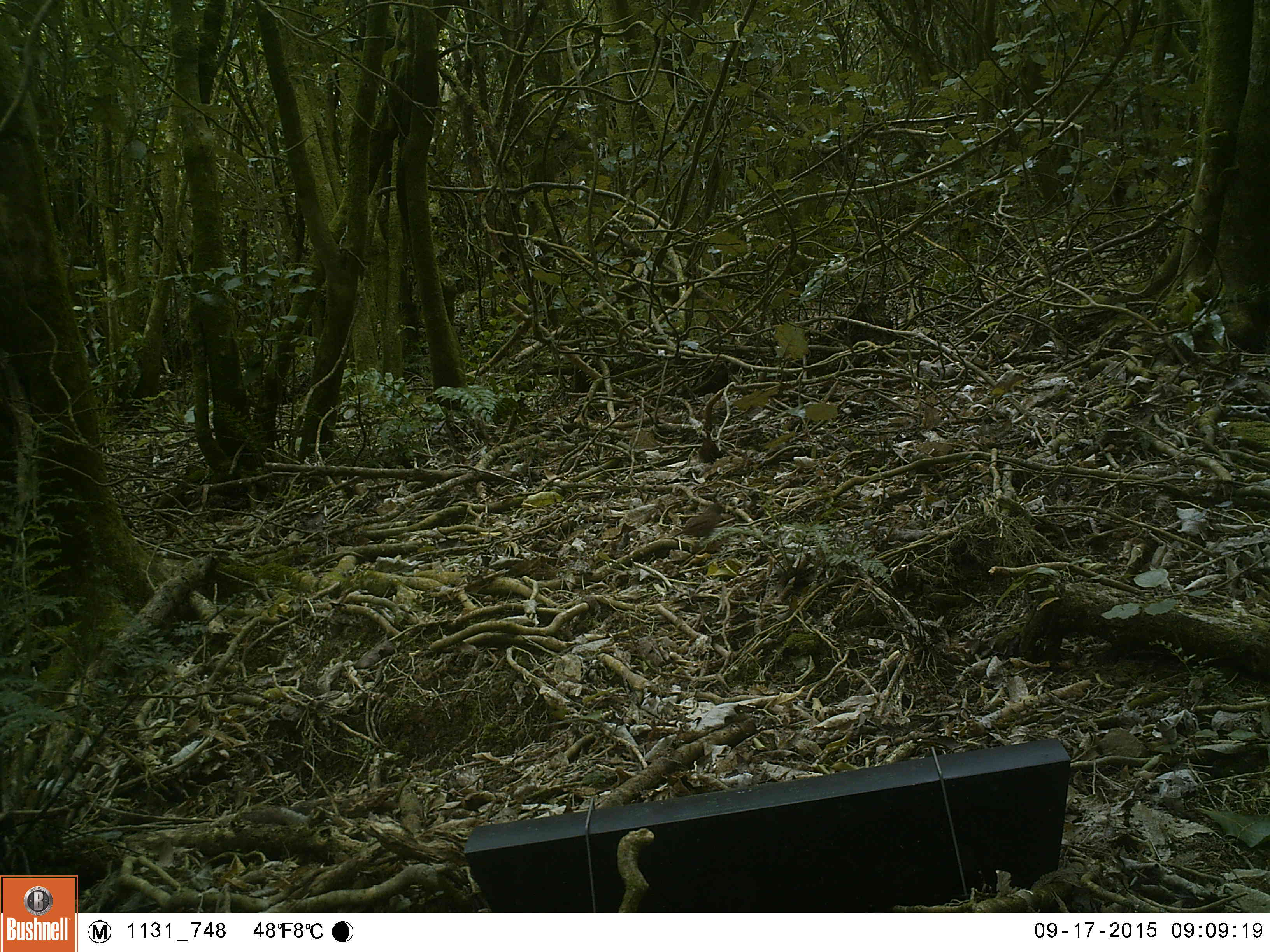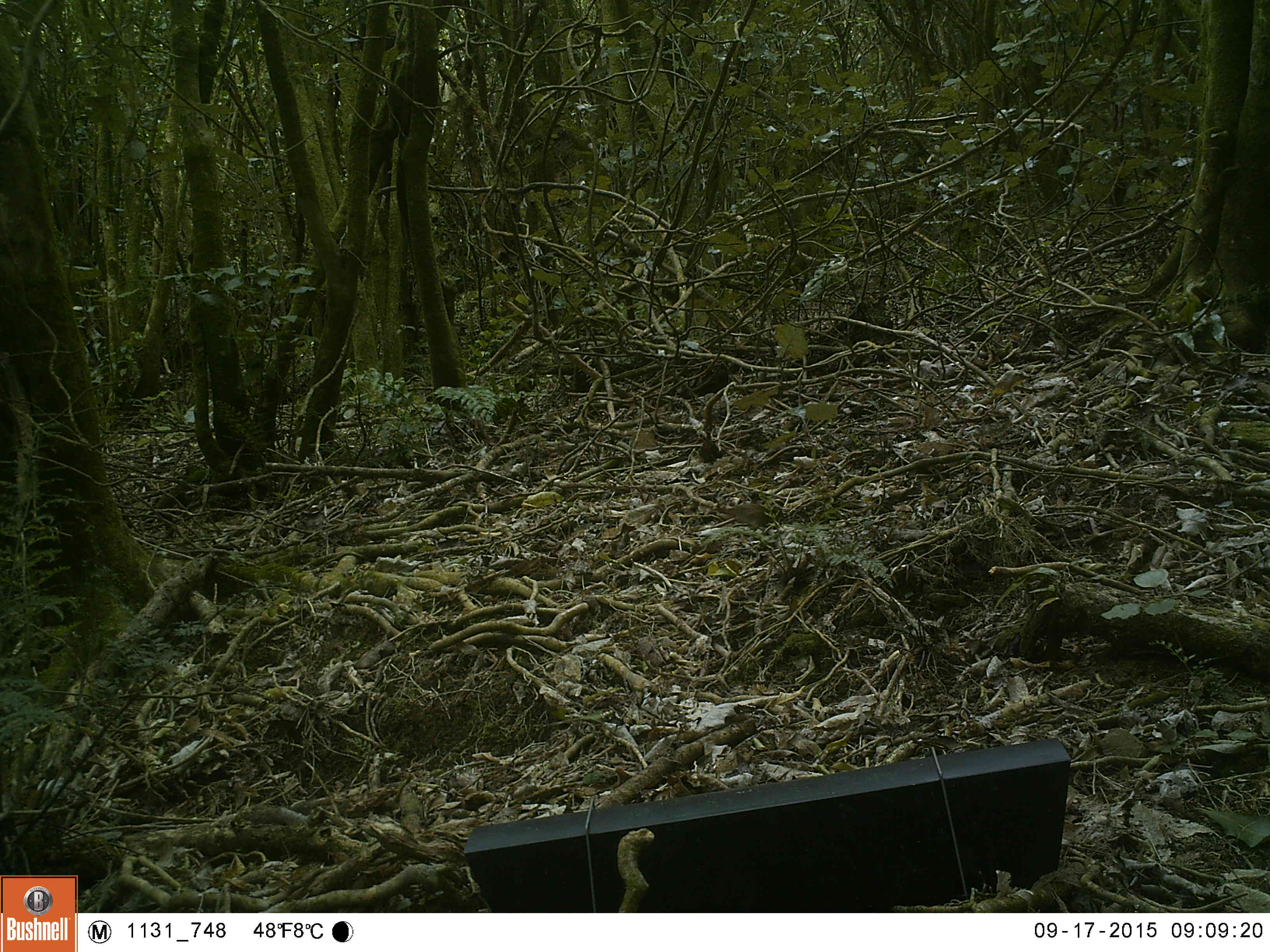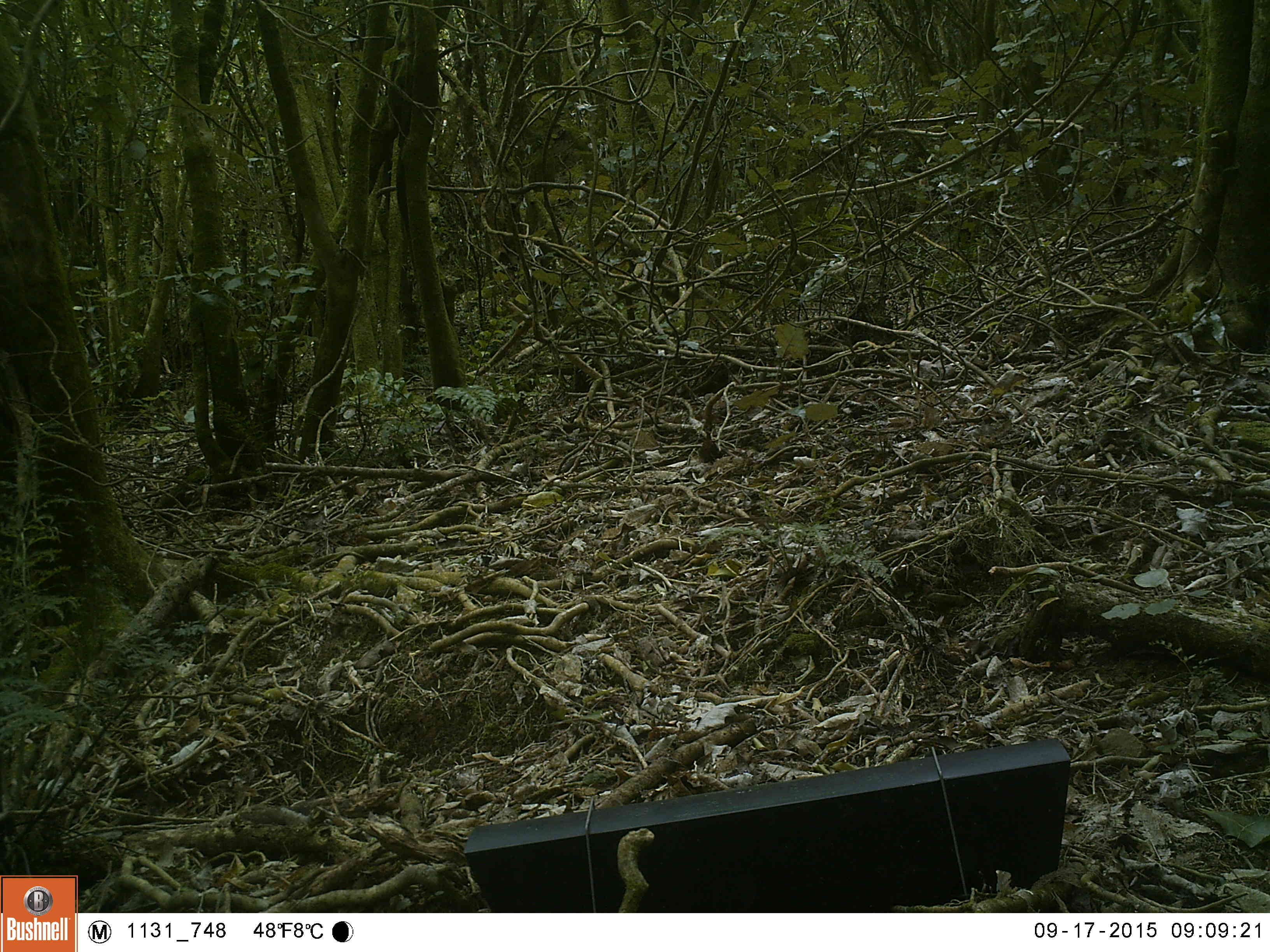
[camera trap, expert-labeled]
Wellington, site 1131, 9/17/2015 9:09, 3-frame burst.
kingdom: Animalia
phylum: Chordata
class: Aves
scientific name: Aves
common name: bird